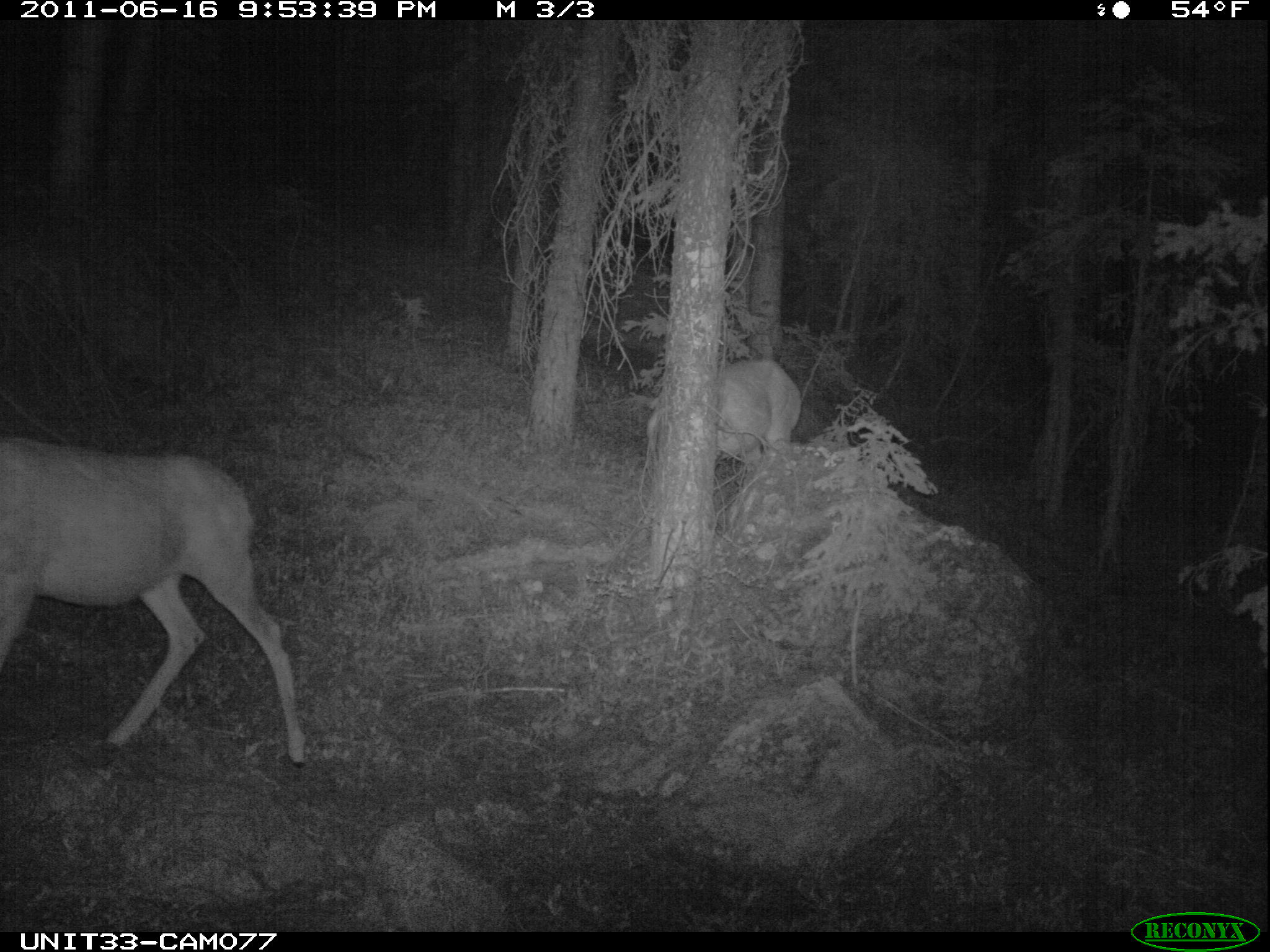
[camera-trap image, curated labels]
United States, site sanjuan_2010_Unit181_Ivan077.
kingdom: Animalia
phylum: Chordata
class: Mammalia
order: Artiodactyla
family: Cervidae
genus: Odocoileus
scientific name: Odocoileus hemionus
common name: mule deer